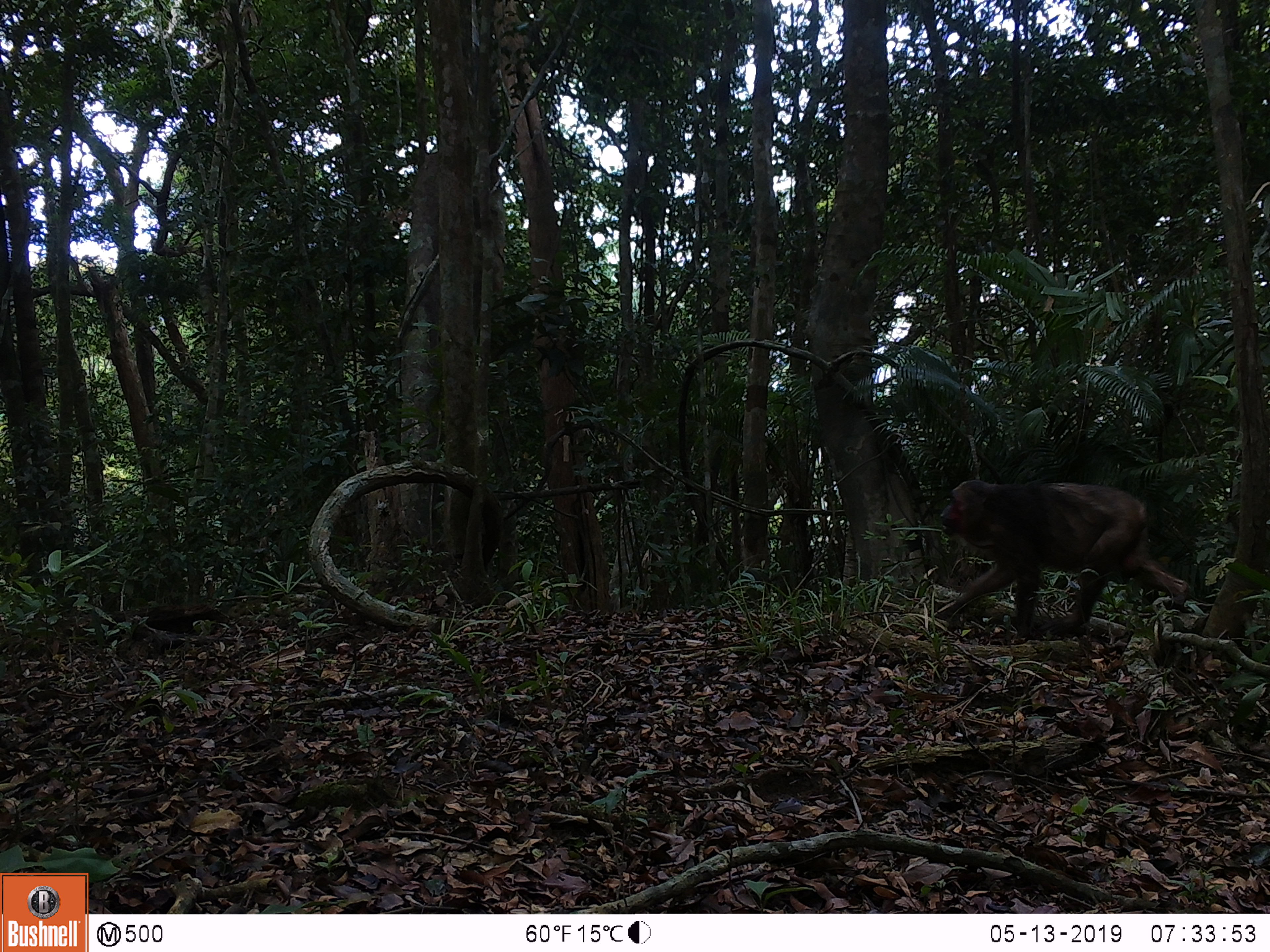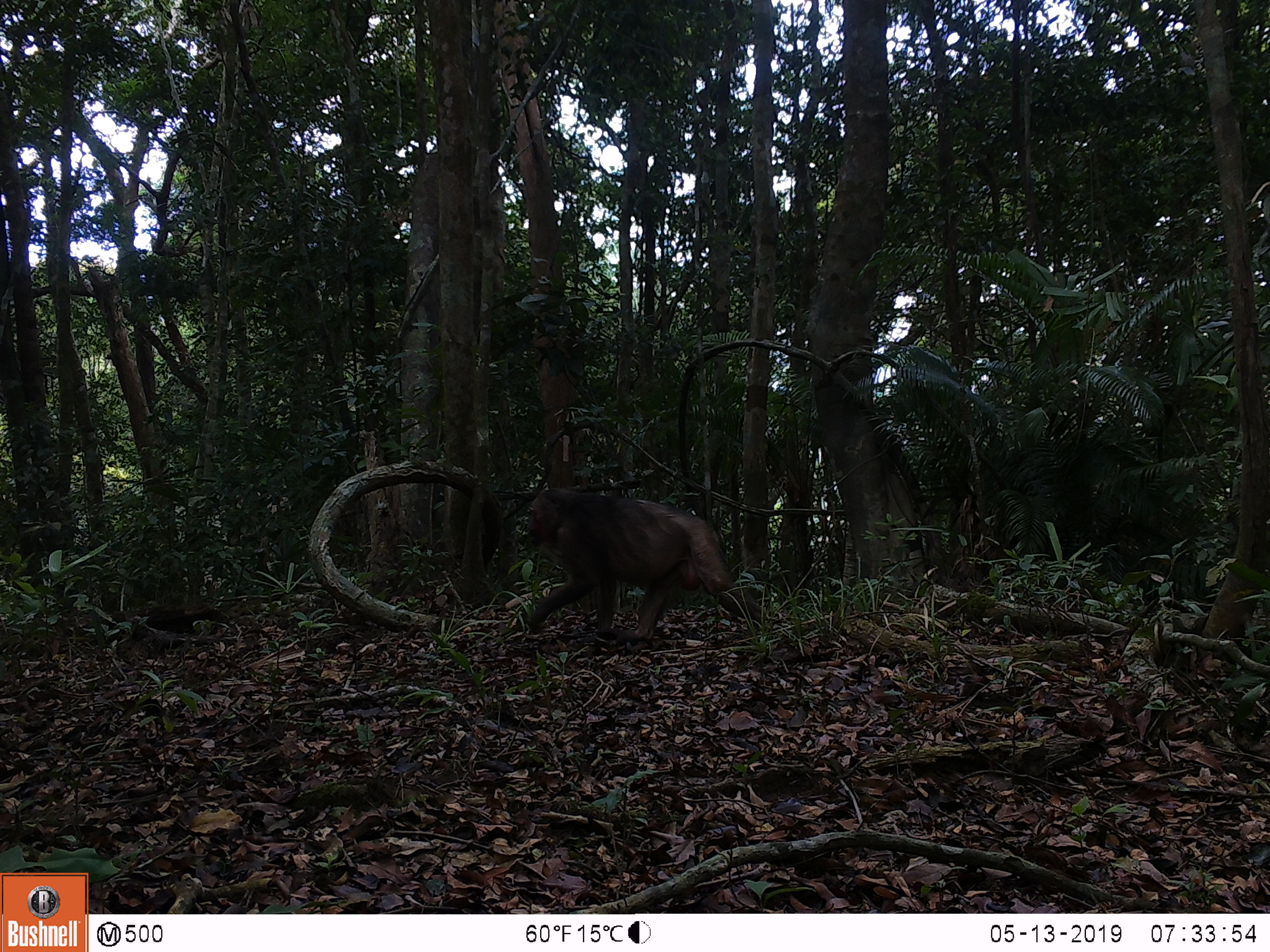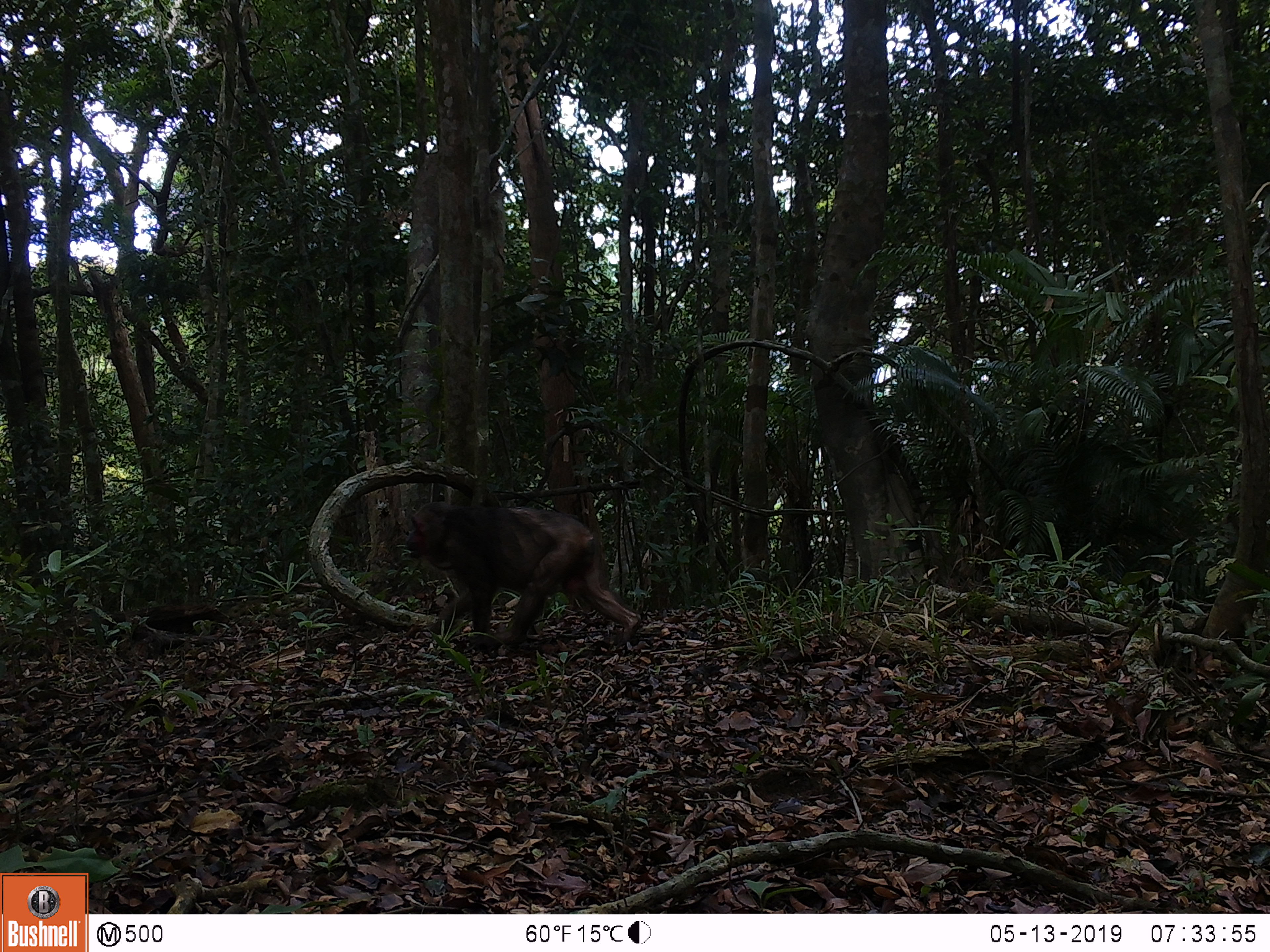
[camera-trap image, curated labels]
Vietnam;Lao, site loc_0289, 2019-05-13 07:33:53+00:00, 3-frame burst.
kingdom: Animalia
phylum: Chordata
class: Mammalia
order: Primates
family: Cercopithecidae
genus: Macaca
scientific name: Macaca arctoides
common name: stump-tailed macaque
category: stump tailed macaque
Stump tailed macaque (stump-tailed macaque) (Macaca arctoides). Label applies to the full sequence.